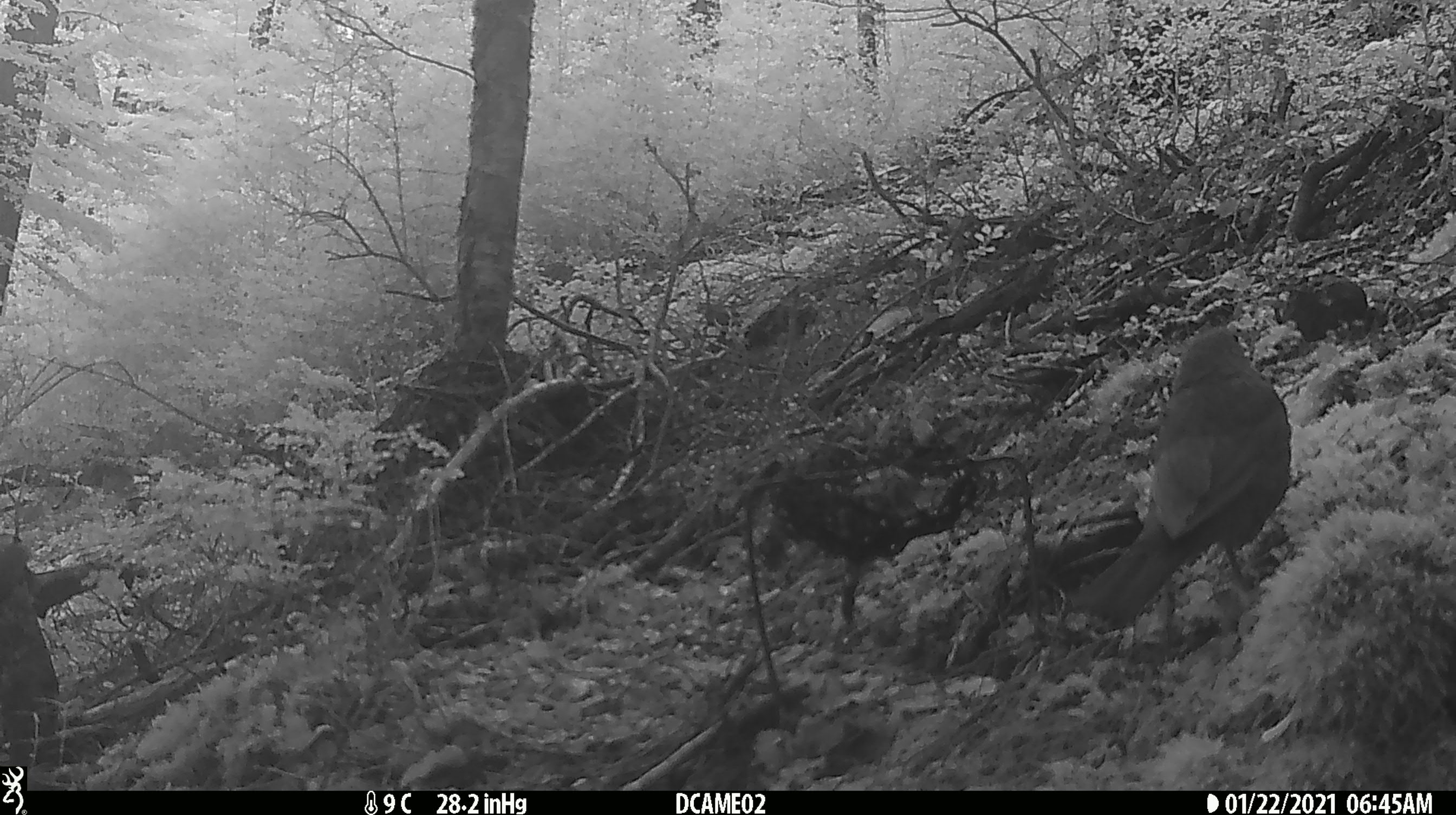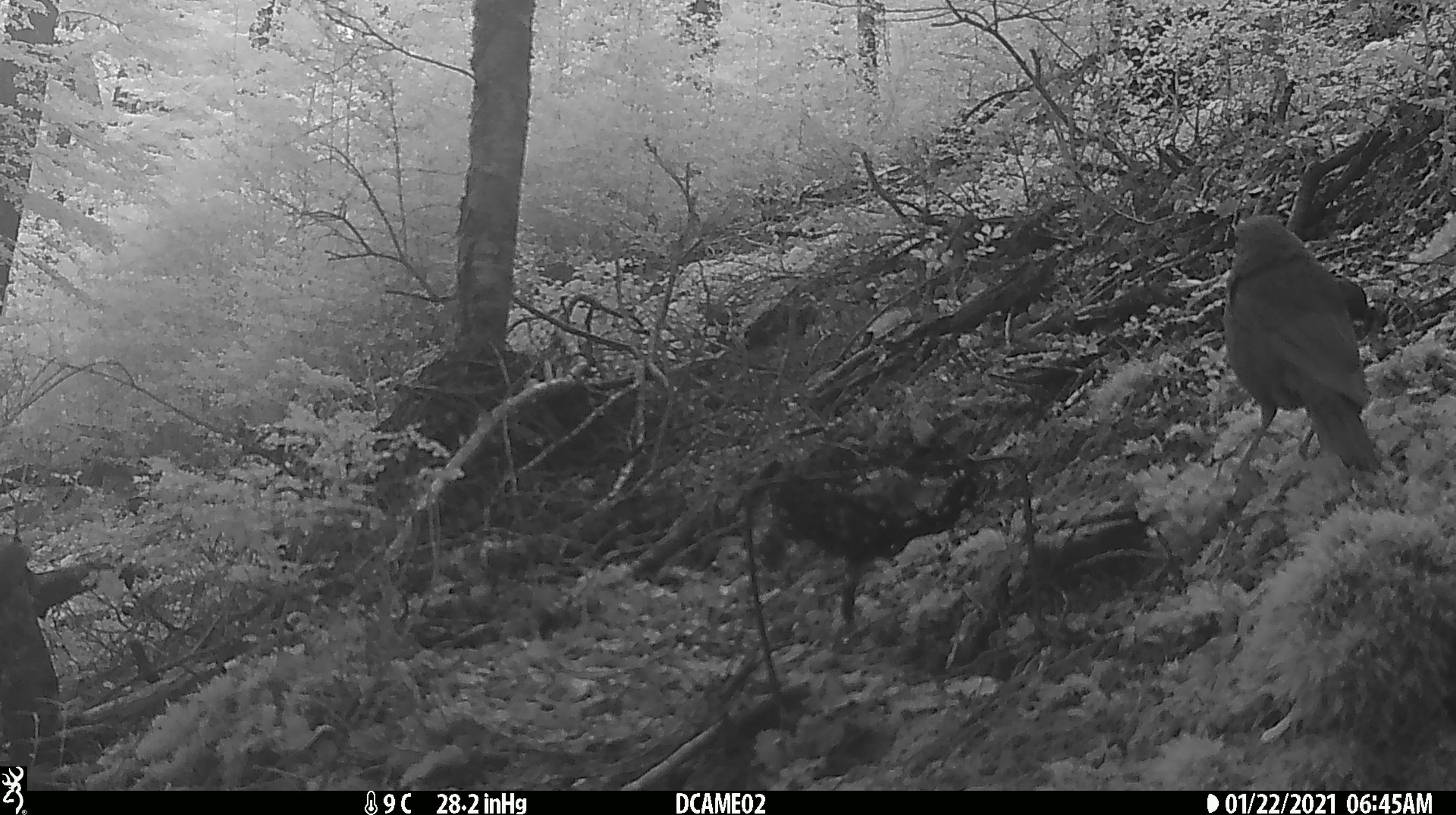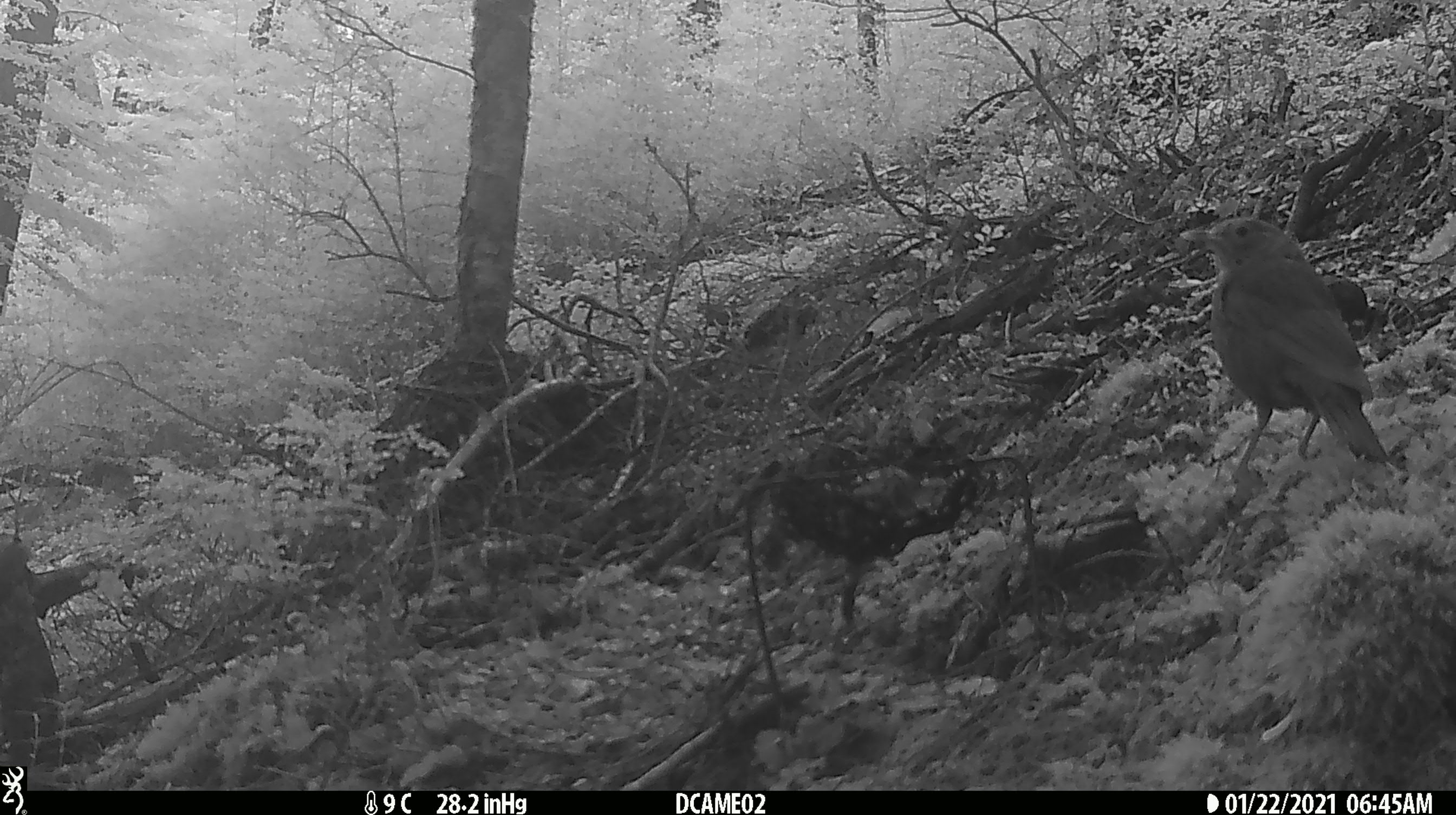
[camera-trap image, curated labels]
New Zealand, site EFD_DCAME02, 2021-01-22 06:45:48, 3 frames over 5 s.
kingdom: Animalia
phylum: Chordata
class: Aves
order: Passeriformes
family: Turdidae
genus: Turdus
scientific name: Turdus merula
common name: eurasian blackbird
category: blackbird